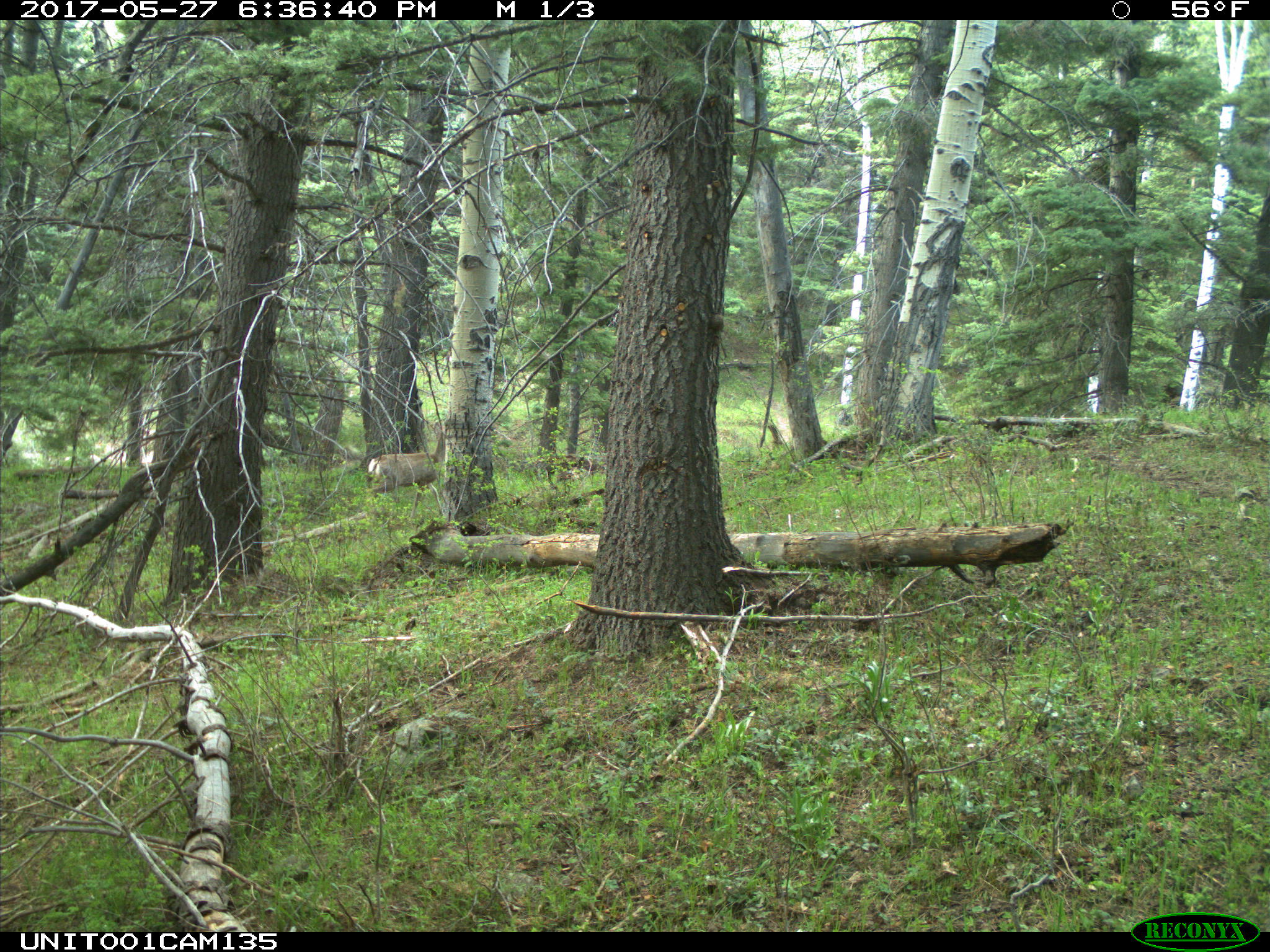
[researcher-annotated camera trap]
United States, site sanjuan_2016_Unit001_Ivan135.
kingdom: Animalia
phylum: Chordata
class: Mammalia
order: Artiodactyla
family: Cervidae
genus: Odocoileus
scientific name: Odocoileus hemionus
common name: mule deer